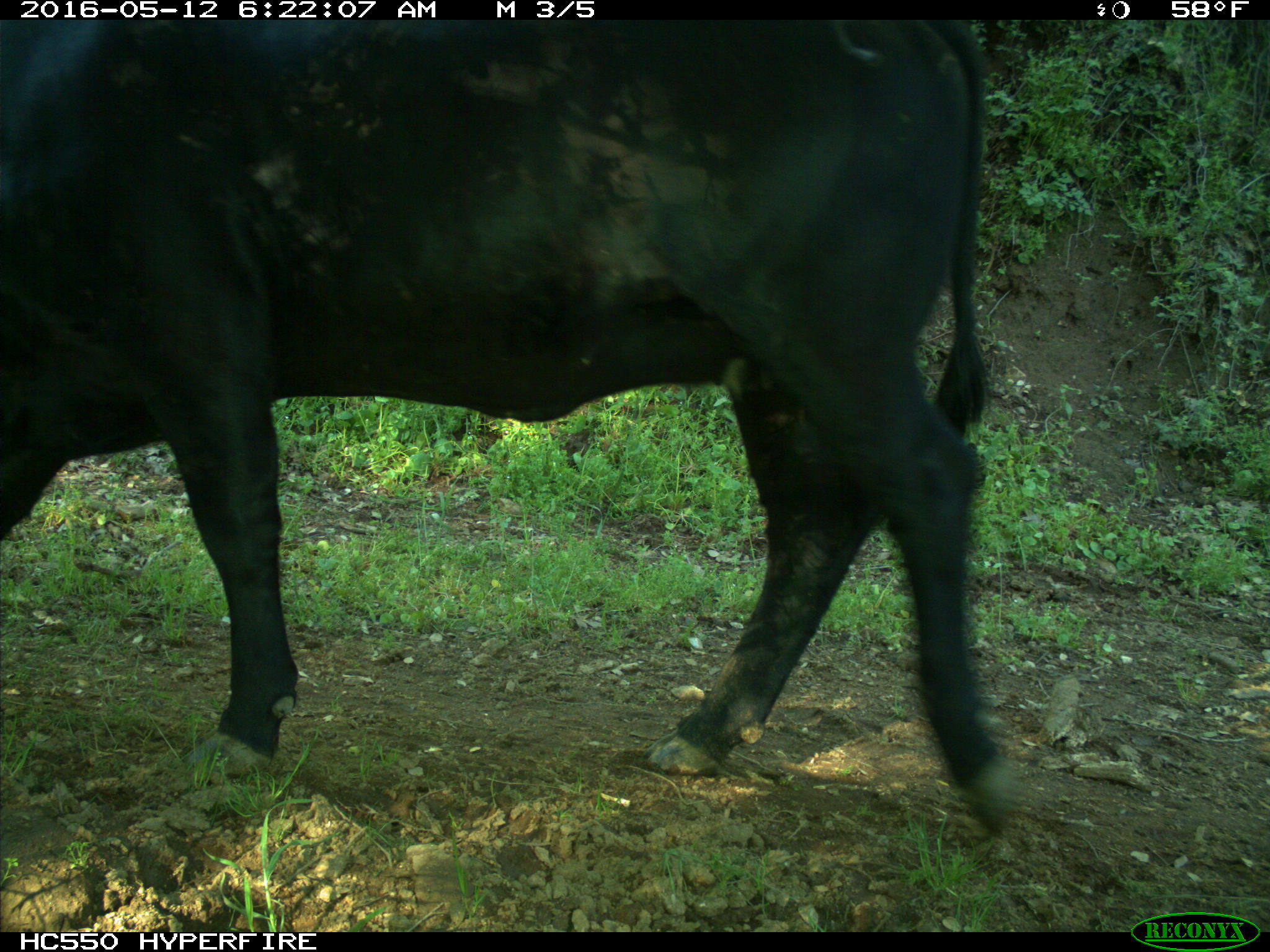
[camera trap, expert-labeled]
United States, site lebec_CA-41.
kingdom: Animalia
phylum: Chordata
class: Mammalia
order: Artiodactyla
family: Bovidae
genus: Bos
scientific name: Bos taurus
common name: domestic cow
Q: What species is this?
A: Bos taurus (domestic cow).